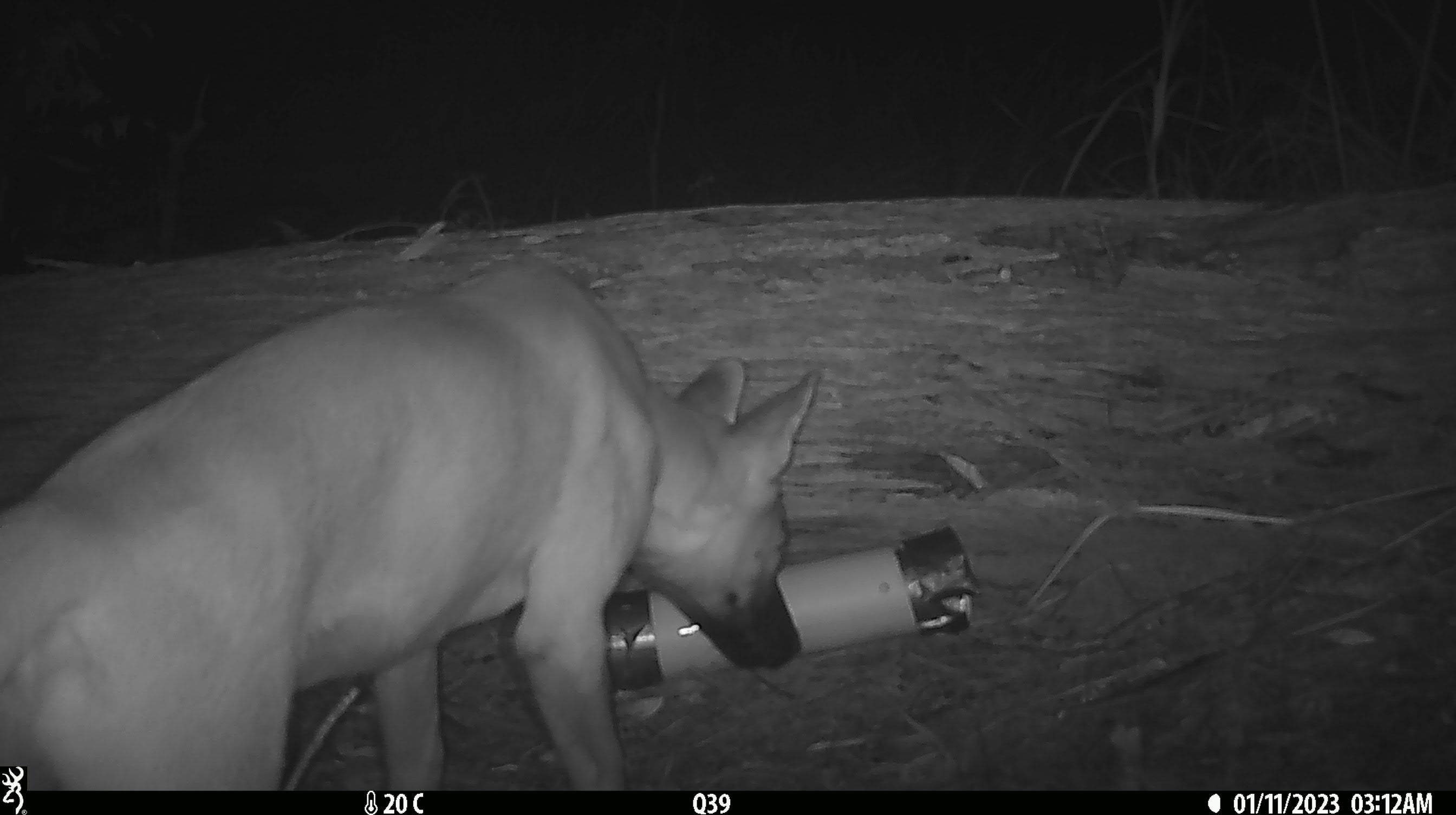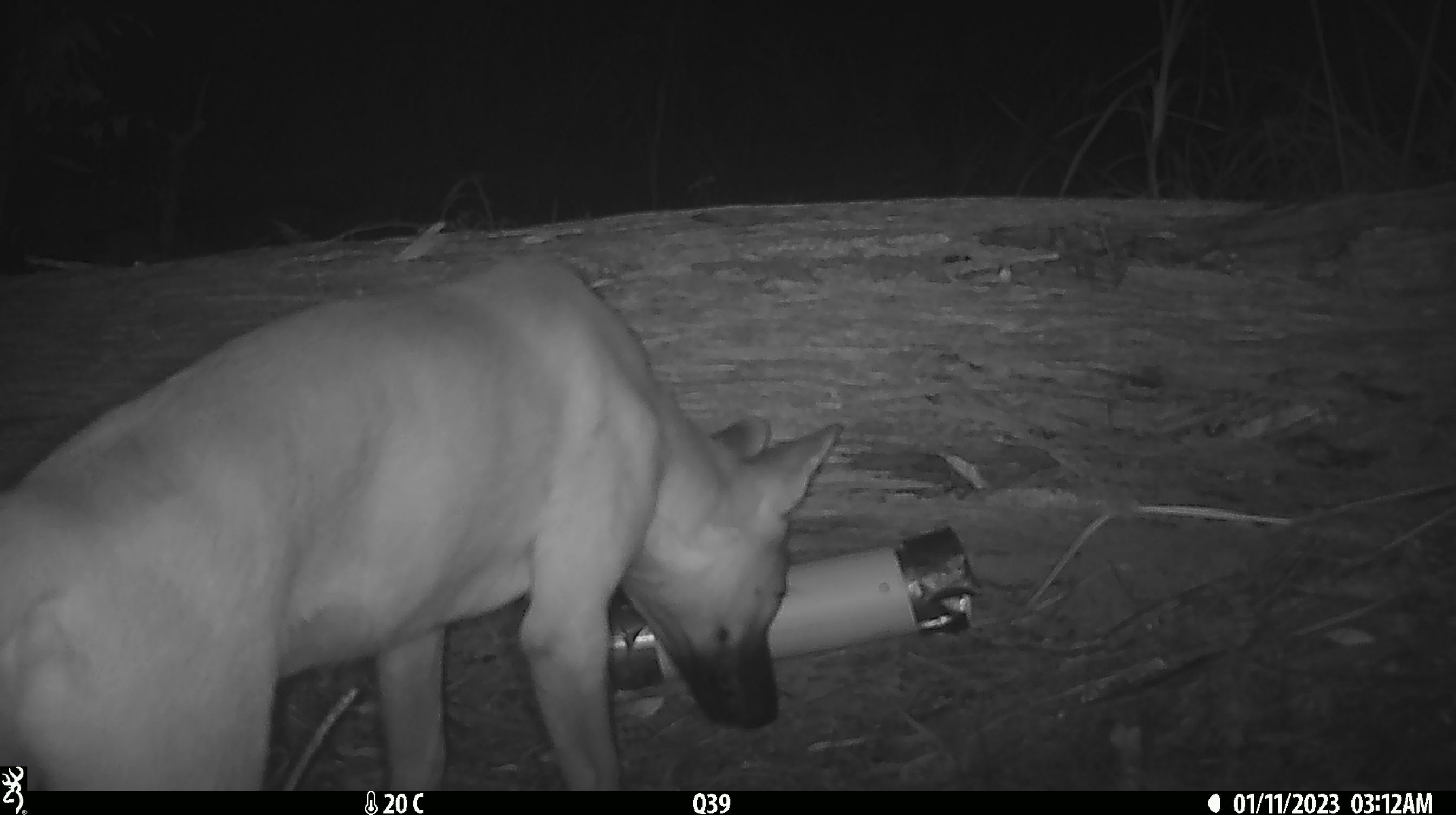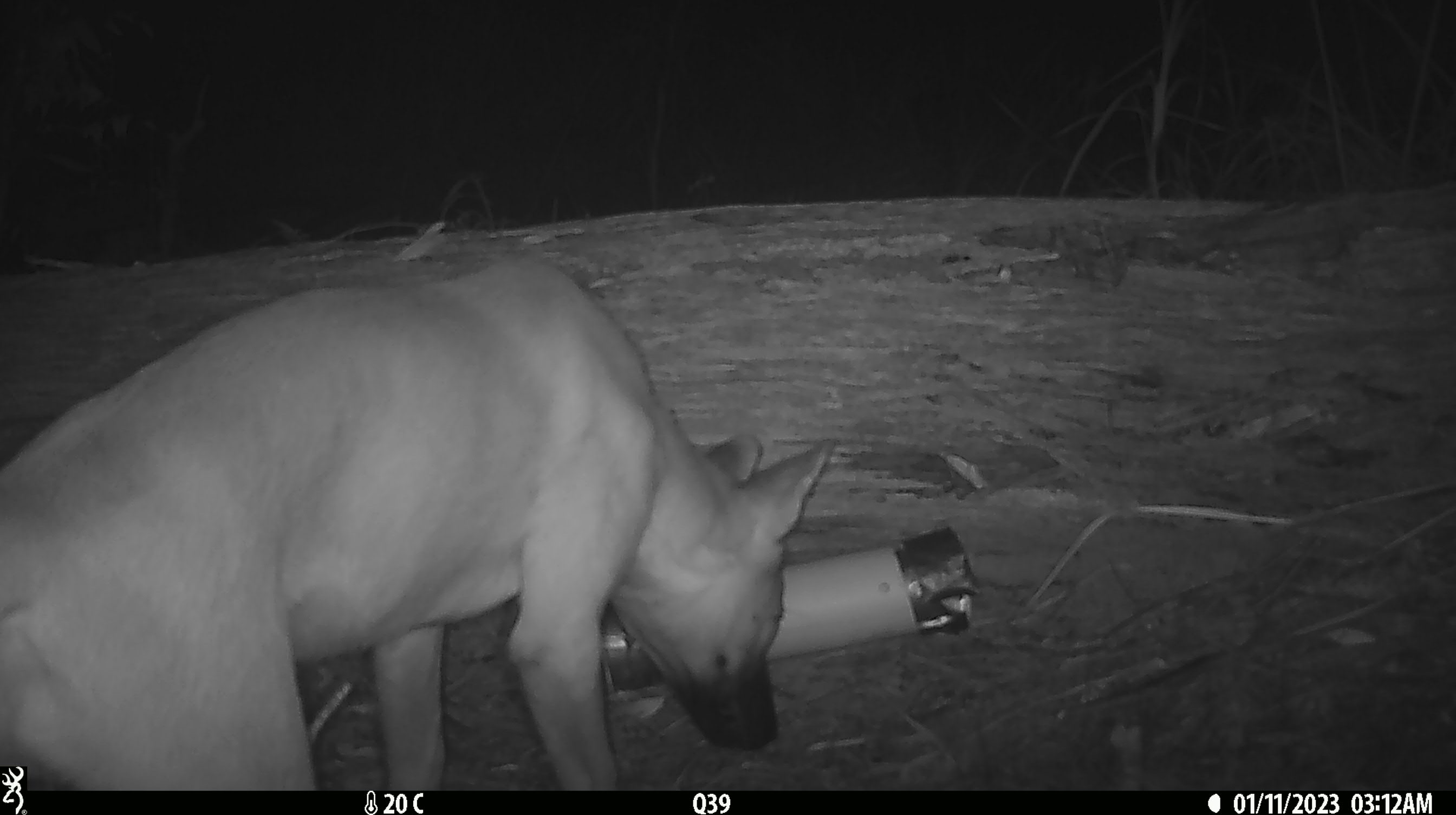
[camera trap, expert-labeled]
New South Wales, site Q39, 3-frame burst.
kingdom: Animalia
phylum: Chordata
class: Mammalia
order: Carnivora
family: Canidae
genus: Canis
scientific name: Canis familiaris dingo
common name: dingo